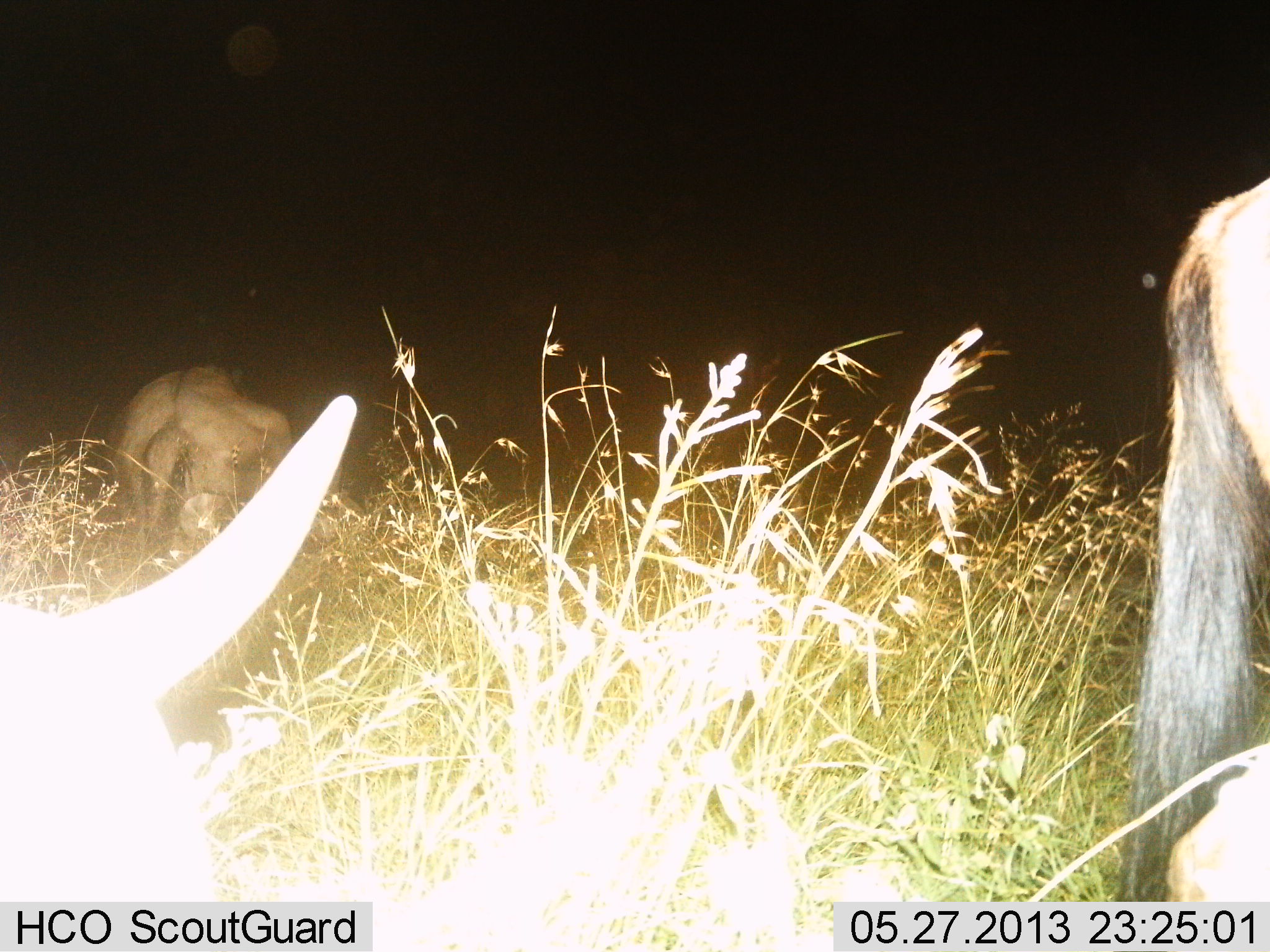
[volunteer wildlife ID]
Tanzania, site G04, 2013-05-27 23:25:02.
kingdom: Animalia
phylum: Chordata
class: Mammalia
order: Artiodactyla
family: Bovidae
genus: Connochaetes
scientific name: Connochaetes taurinus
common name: blue wildebeest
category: wildebeest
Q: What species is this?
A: Wildebeest (blue wildebeest) (Connochaetes taurinus).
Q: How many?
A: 3.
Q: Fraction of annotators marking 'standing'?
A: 60%.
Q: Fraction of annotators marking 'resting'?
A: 60%.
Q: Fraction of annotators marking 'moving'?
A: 0%.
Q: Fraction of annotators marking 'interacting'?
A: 0%.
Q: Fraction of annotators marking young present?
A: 0%.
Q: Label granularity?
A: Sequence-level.